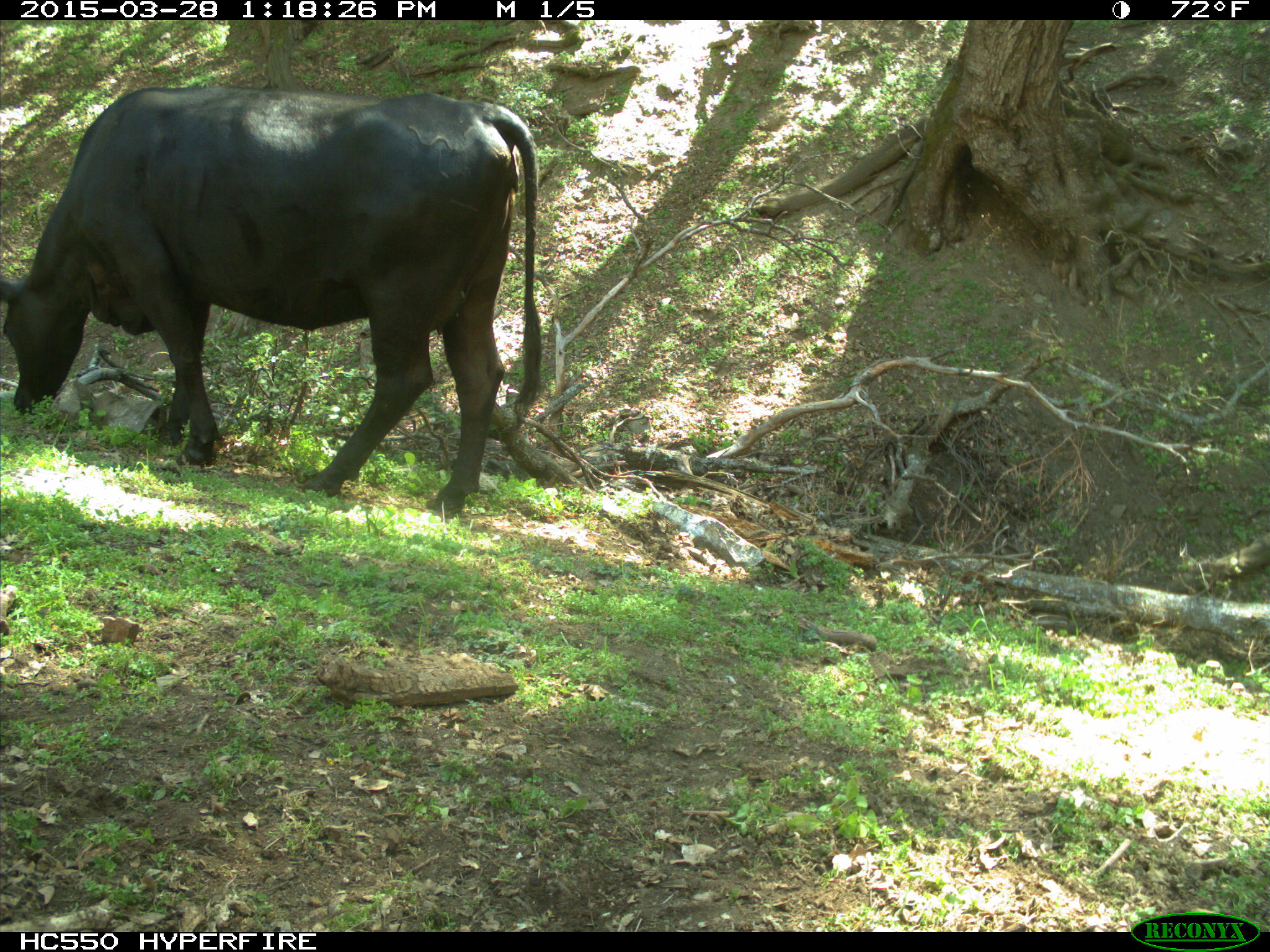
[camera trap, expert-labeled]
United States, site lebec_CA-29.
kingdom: Animalia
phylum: Chordata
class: Mammalia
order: Artiodactyla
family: Bovidae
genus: Bos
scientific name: Bos taurus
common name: domestic cow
Bos taurus (domestic cow).